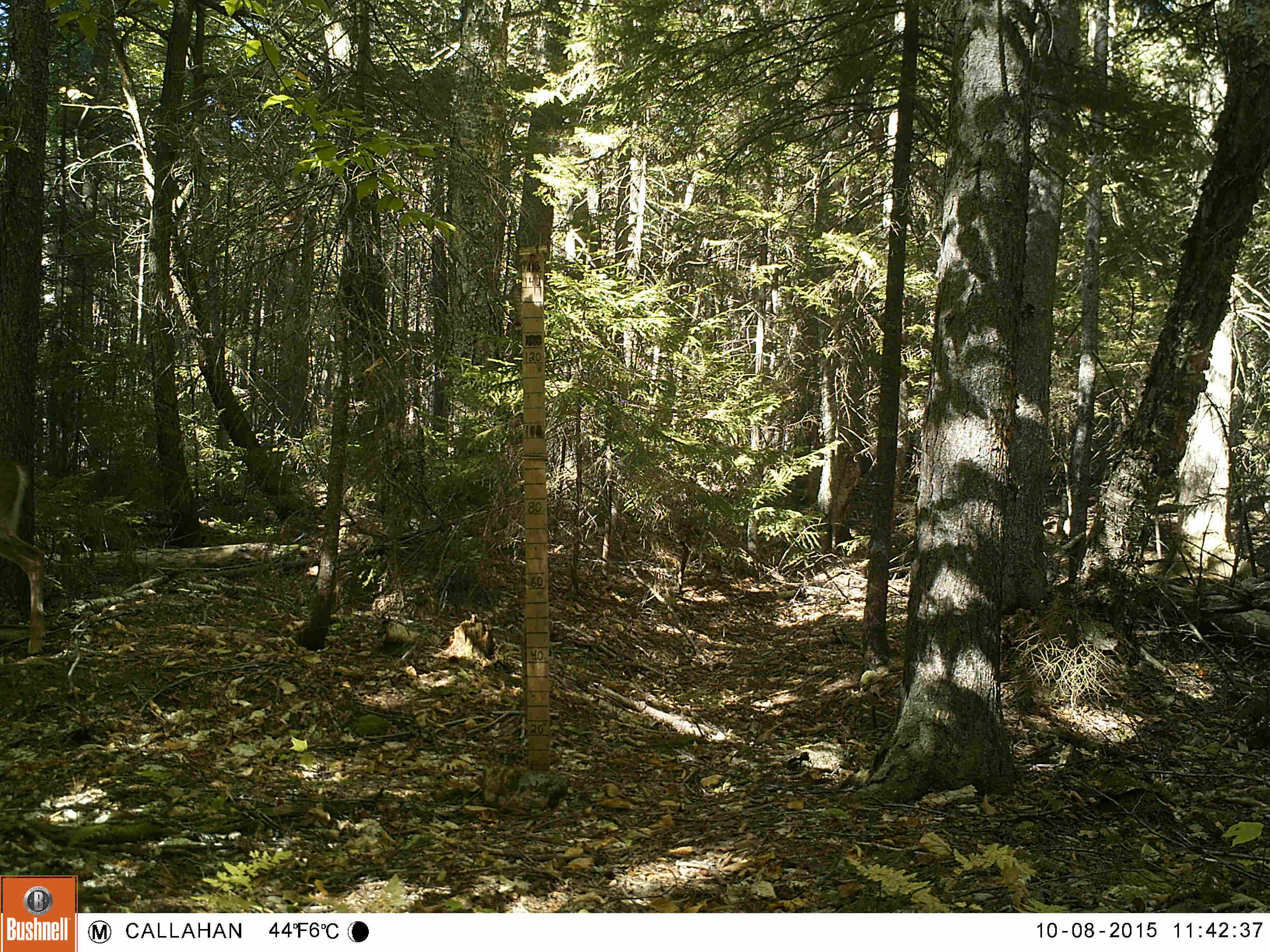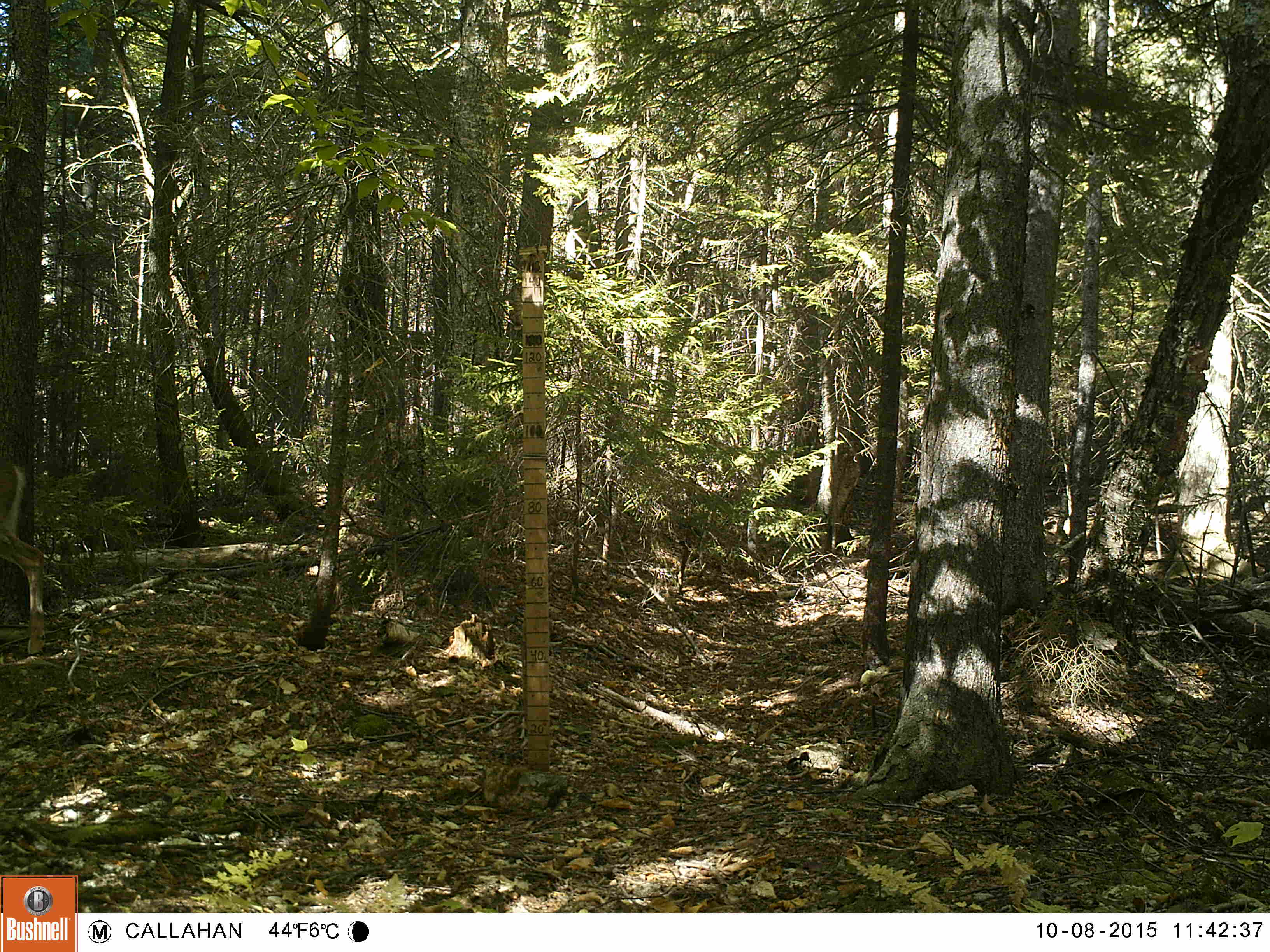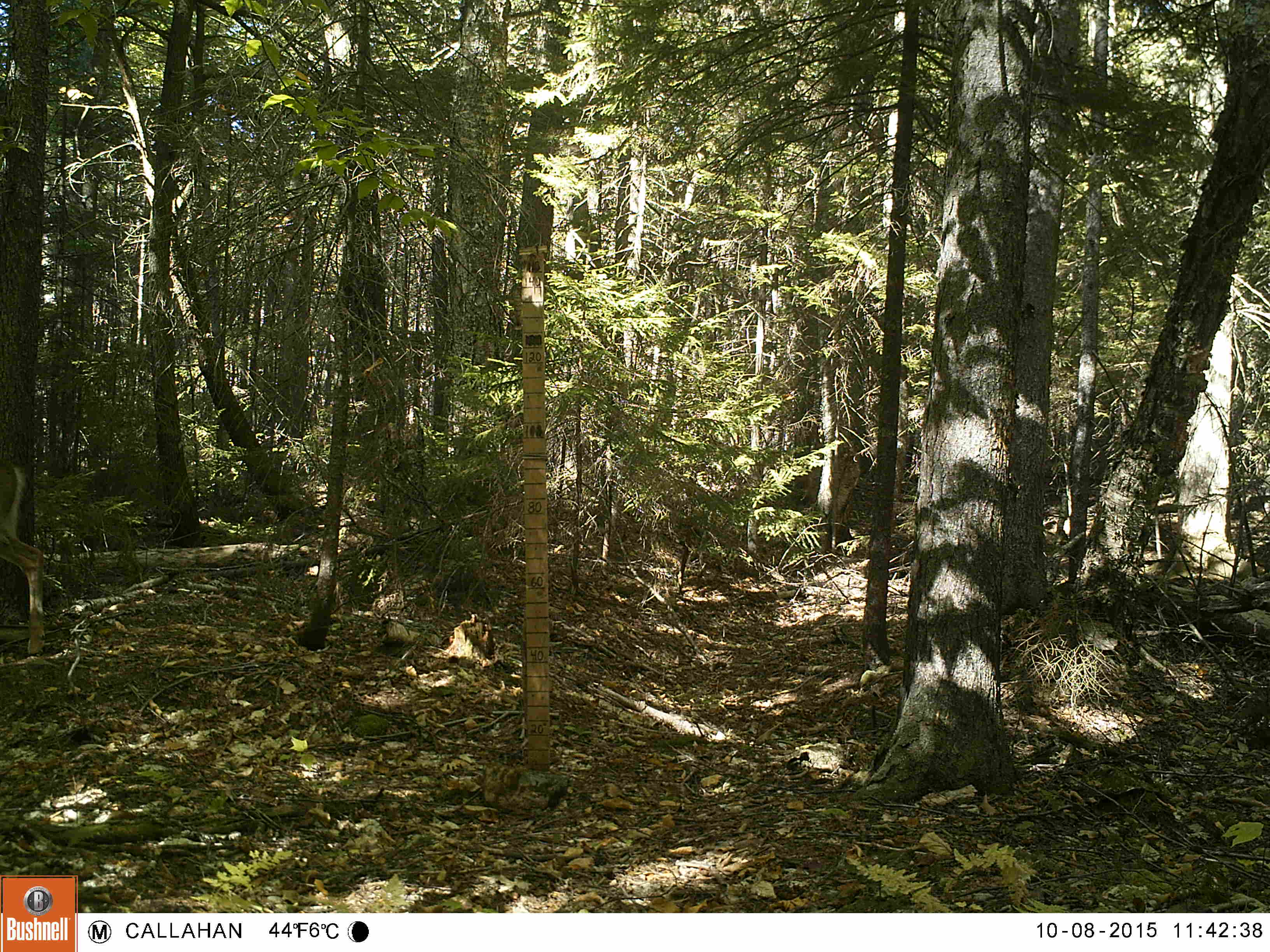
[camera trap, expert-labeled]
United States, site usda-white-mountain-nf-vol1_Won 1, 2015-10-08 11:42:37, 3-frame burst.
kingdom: Animalia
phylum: Chordata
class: Mammalia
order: Artiodactyla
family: Cervidae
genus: Odocoileus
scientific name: Odocoileus virginianus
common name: white-tailed deer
White-tailed deer (Odocoileus virginianus).